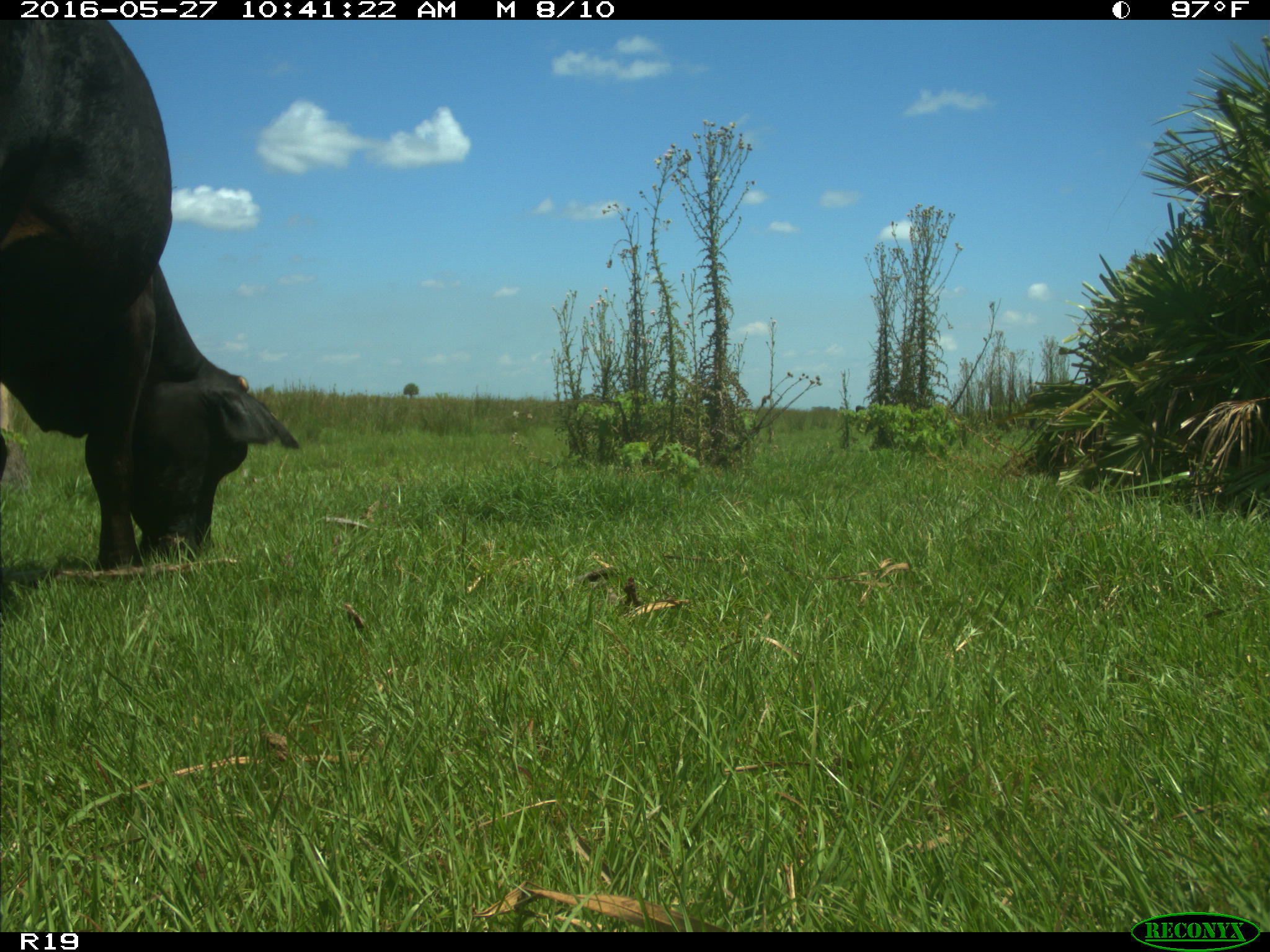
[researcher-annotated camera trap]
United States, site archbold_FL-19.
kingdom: Animalia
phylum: Chordata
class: Mammalia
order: Artiodactyla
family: Bovidae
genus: Bos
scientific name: Bos taurus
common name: domestic cow